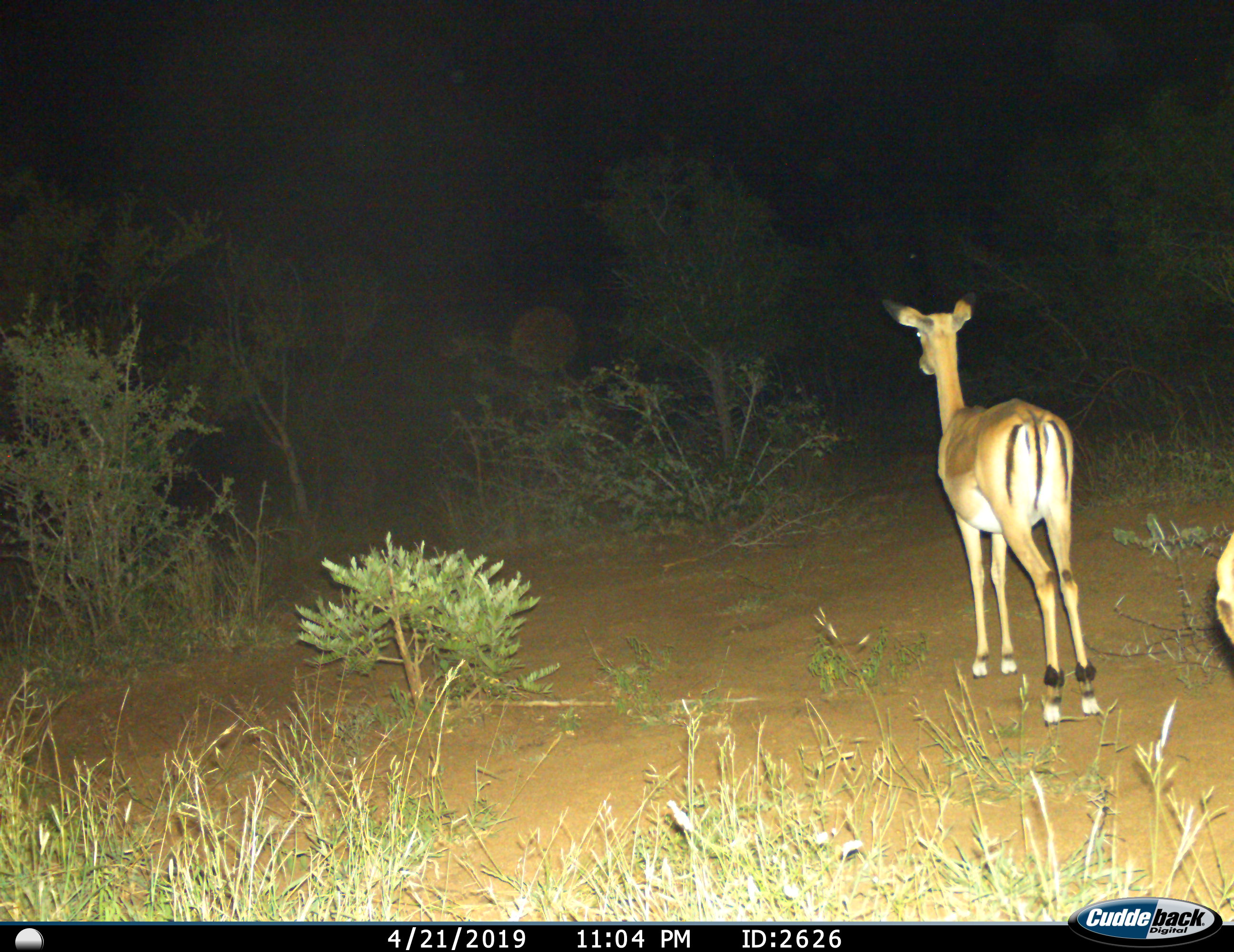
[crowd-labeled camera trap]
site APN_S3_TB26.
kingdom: Animalia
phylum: Chordata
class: Mammalia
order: Artiodactyla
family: Bovidae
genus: Aepyceros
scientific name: Aepyceros melampus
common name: impala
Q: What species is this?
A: Impala (Aepyceros melampus).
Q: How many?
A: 2.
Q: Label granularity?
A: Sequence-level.